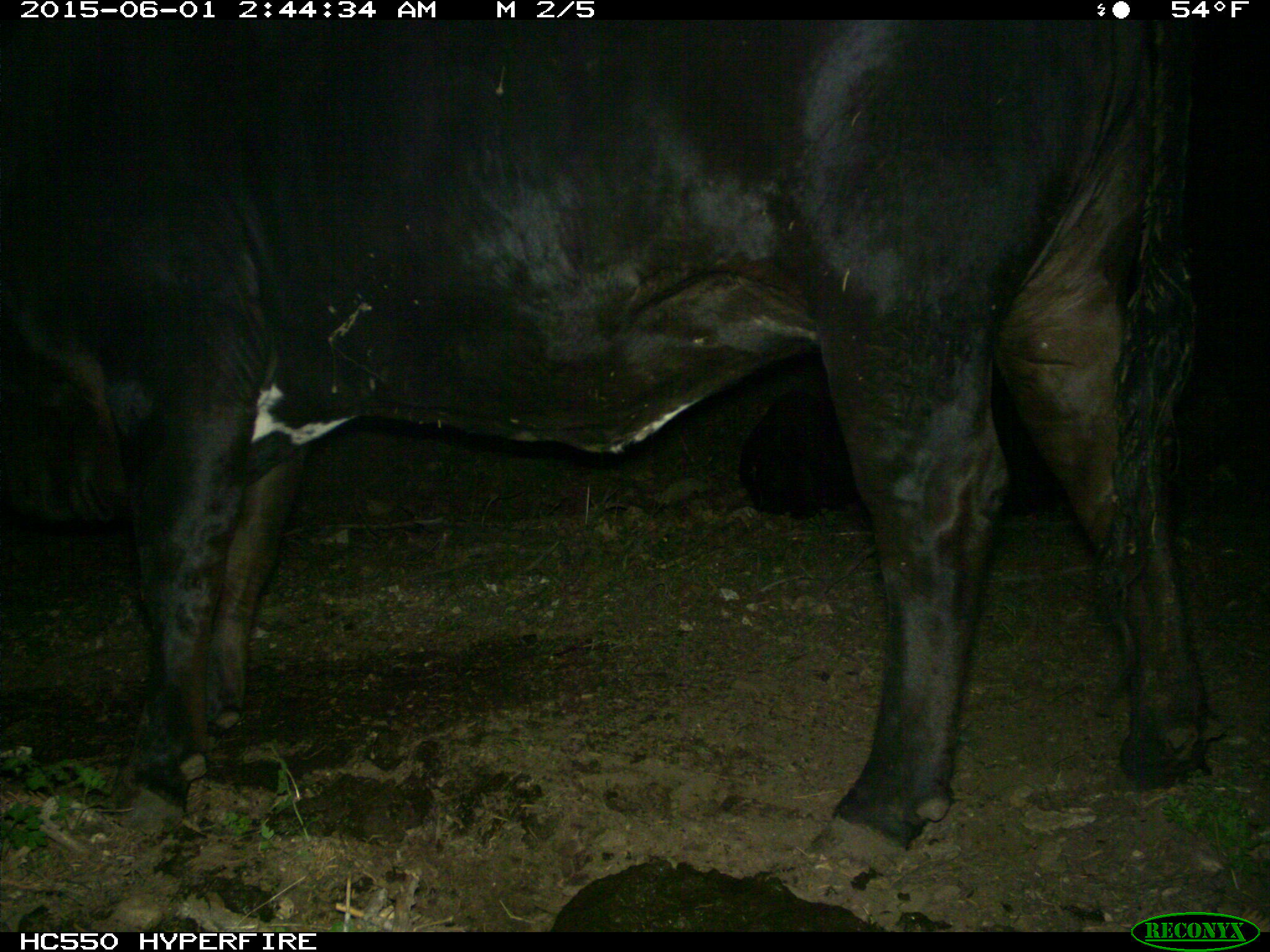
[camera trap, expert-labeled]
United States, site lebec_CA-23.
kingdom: Animalia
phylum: Chordata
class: Mammalia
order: Artiodactyla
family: Bovidae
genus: Bos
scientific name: Bos taurus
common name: domestic cow